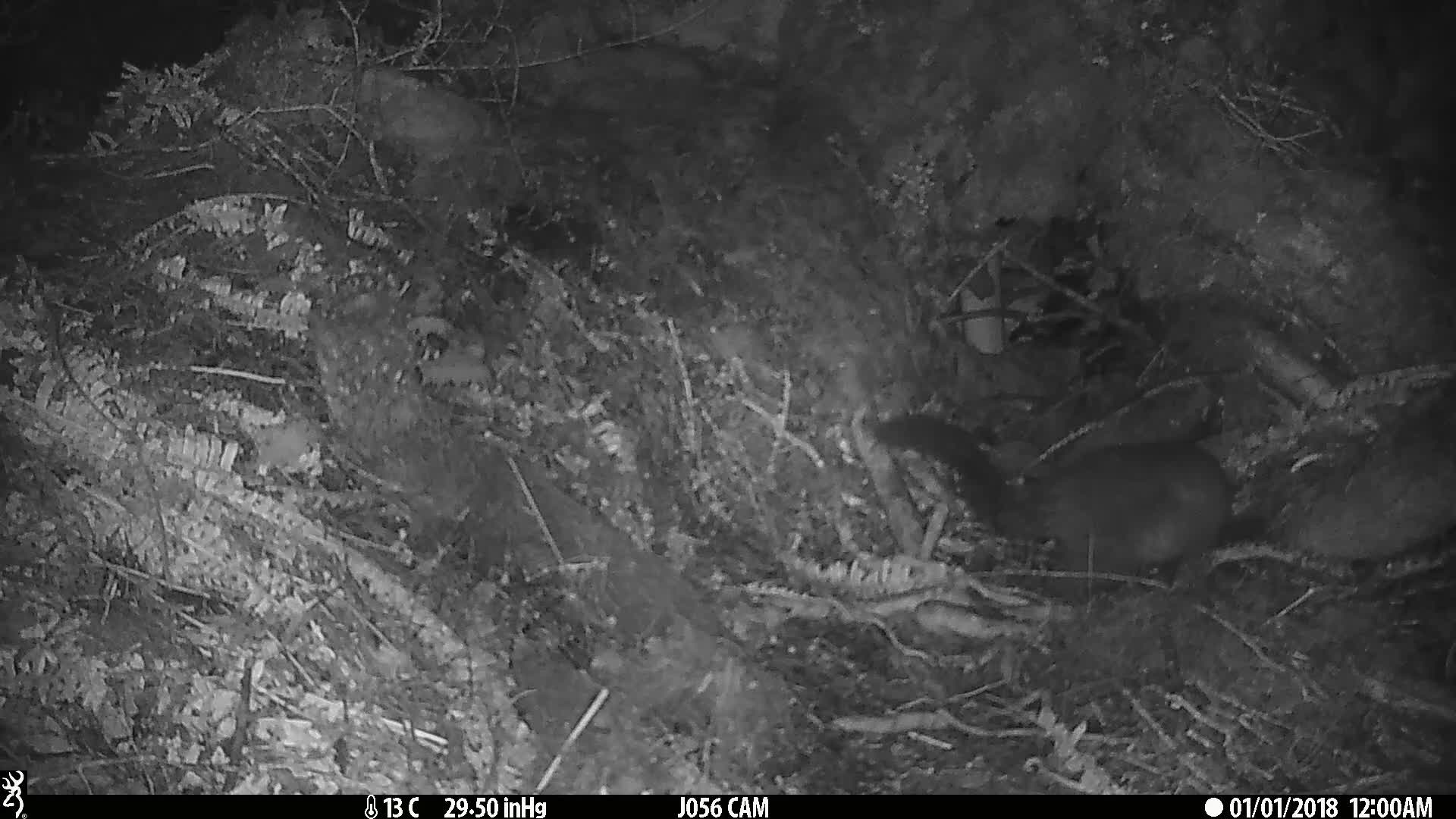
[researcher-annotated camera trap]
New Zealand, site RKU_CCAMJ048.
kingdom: Animalia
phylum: Chordata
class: Mammalia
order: Diprotodontia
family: Phalangeridae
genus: Trichosurus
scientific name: Trichosurus vulpecula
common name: common brushtail possum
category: possum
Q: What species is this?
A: Possum (common brushtail possum) (Trichosurus vulpecula).